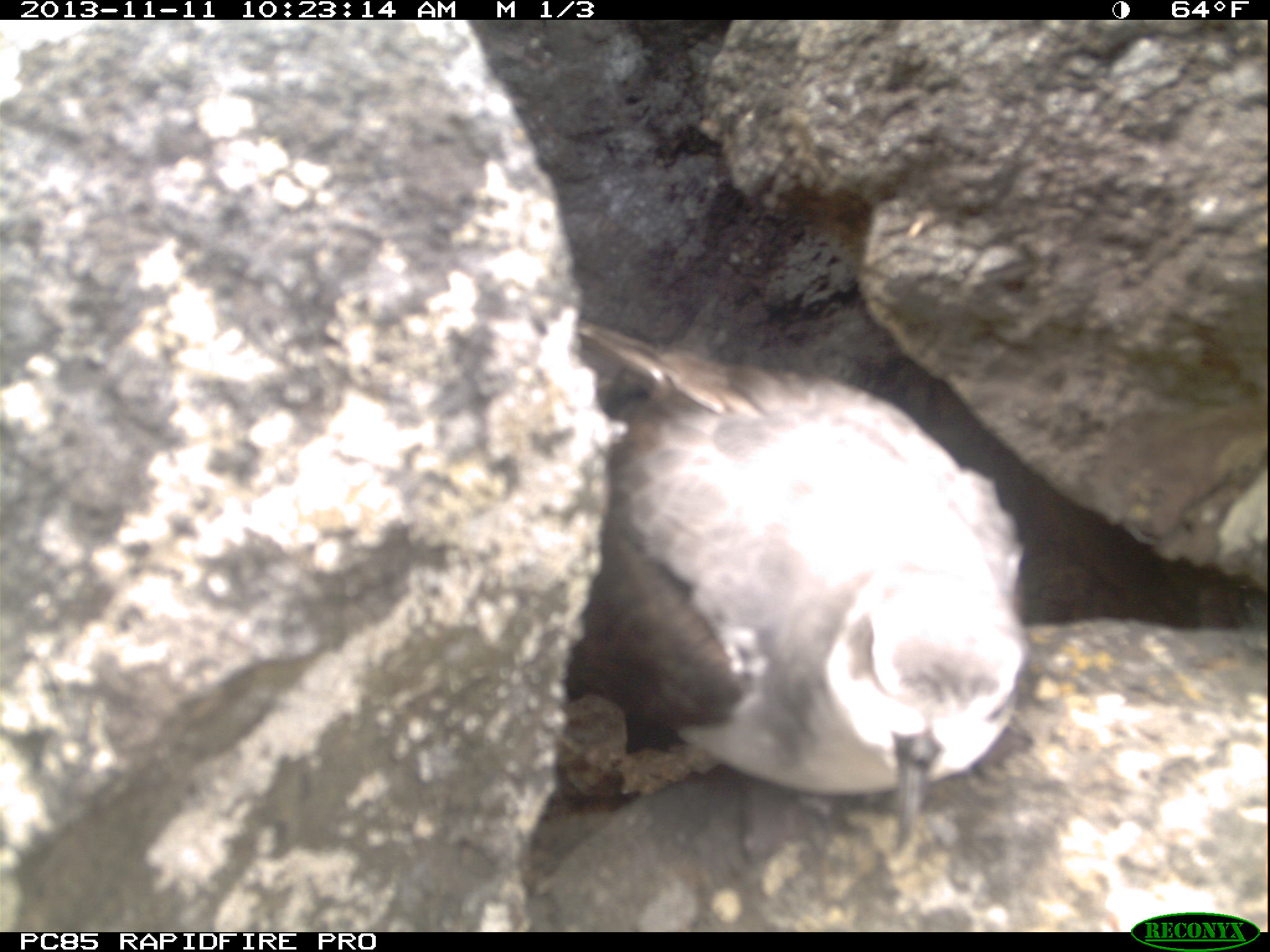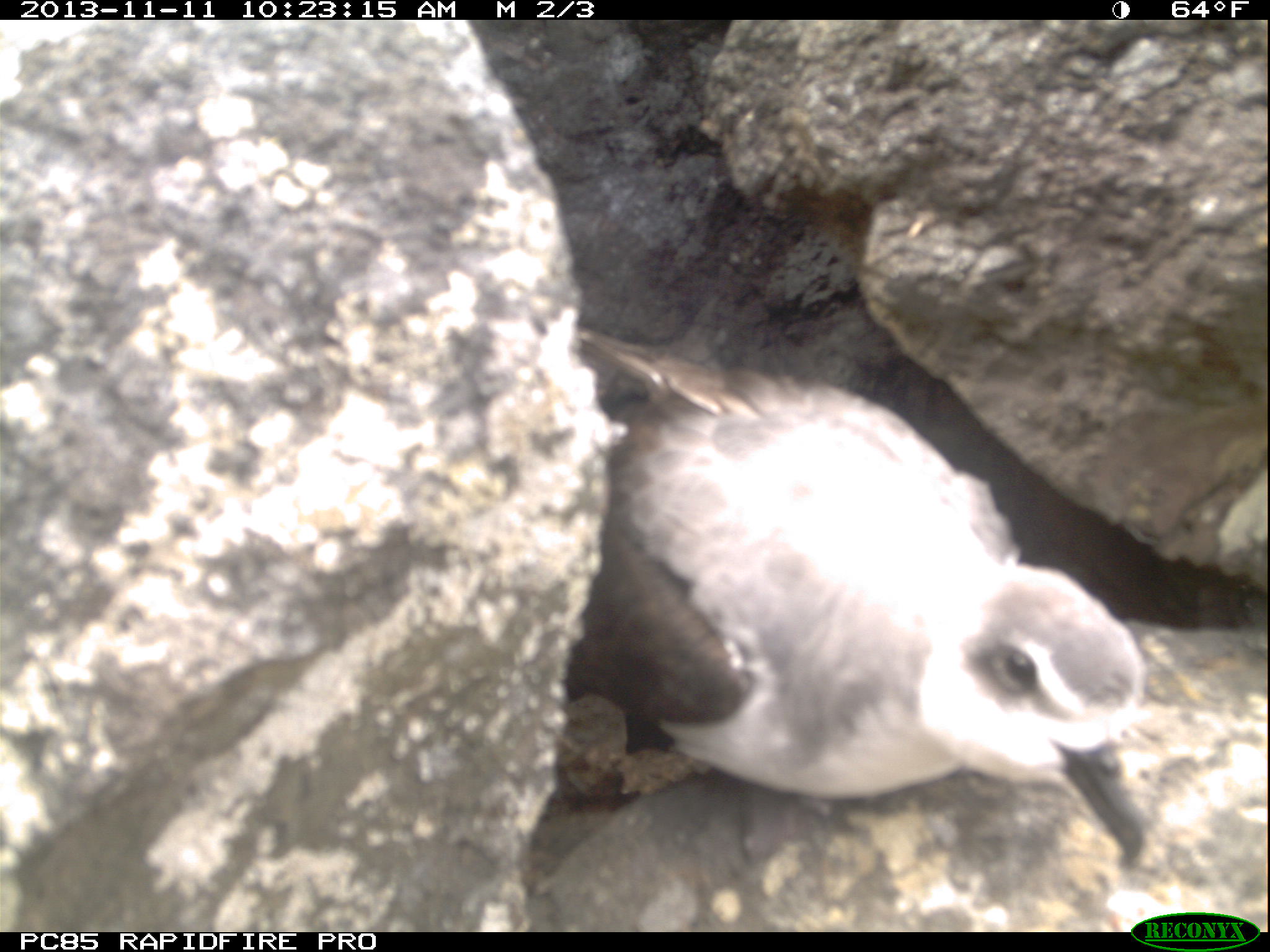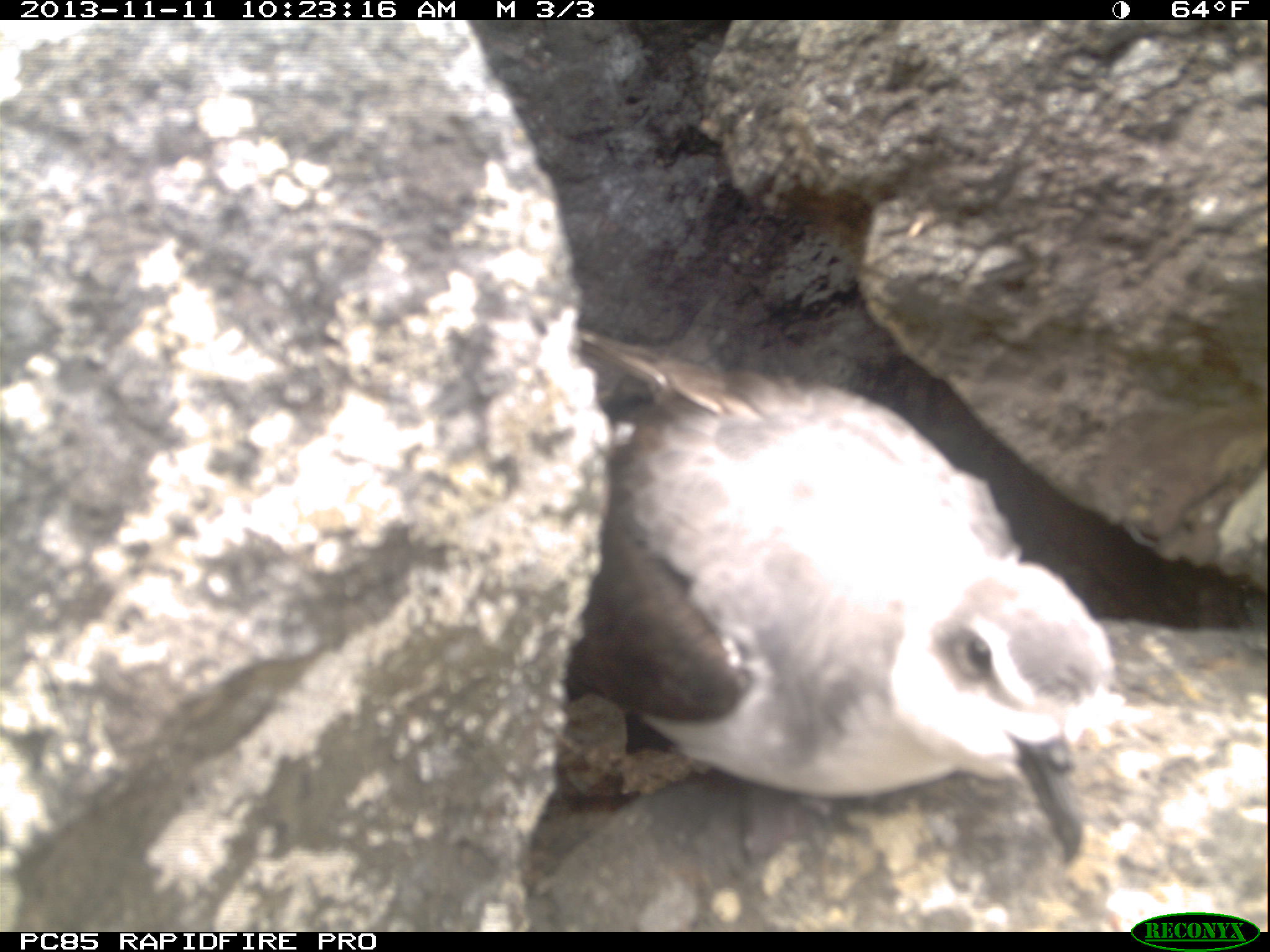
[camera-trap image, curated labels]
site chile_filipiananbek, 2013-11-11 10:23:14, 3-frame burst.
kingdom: Animalia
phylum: Chordata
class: Aves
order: Procellariiformes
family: Procellariidae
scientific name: Procellariidae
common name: petrel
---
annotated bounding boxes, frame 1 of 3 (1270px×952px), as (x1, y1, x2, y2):
petrel: (544, 320, 1031, 852)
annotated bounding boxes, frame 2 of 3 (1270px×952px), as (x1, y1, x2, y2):
petrel: (545, 326, 1153, 905)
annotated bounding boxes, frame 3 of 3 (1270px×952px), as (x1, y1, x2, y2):
petrel: (544, 321, 1127, 915)